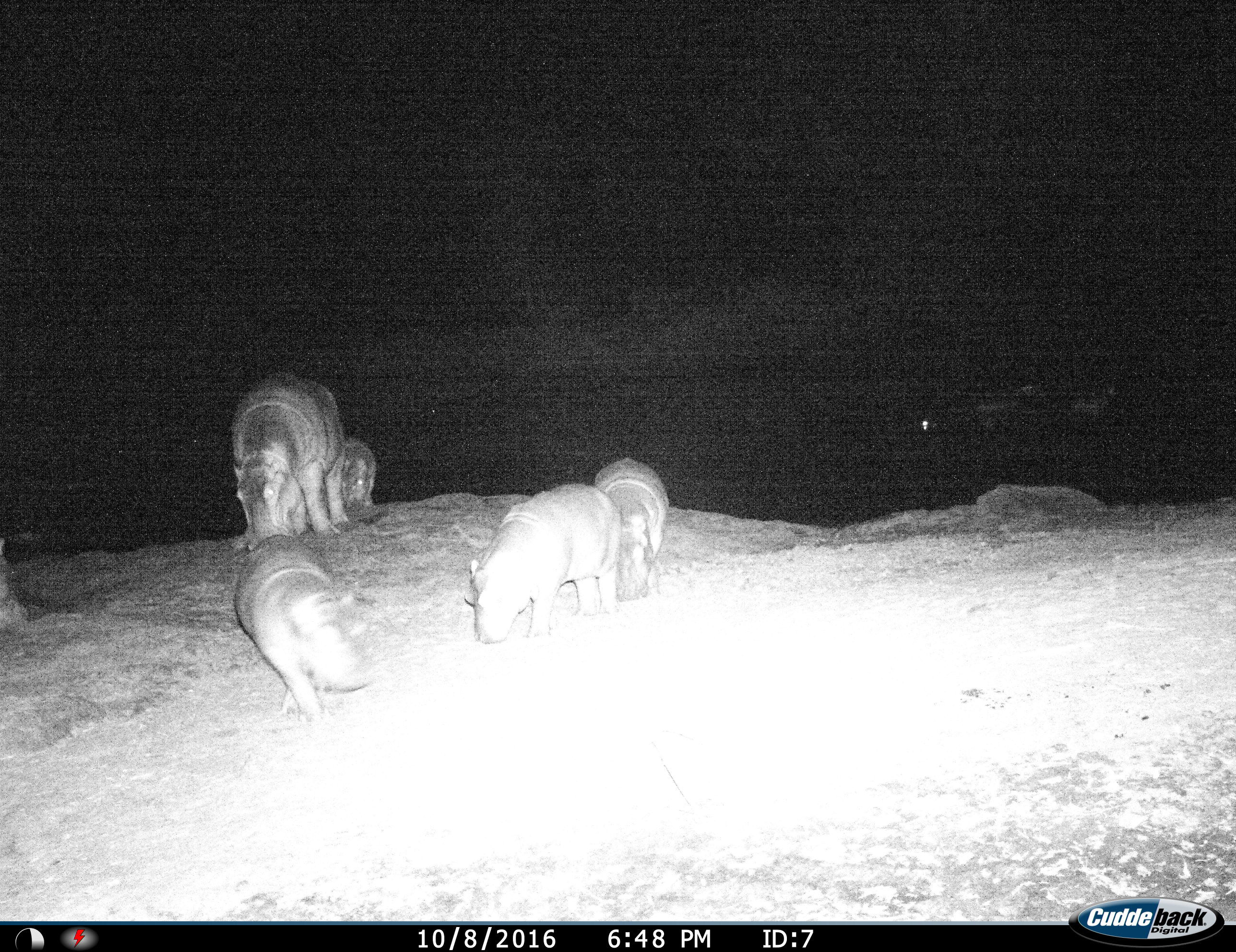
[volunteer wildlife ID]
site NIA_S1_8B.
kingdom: Animalia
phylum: Chordata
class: Mammalia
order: Artiodactyla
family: Hippopotamidae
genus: Hippopotamus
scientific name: Hippopotamus amphibius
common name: hippopotamus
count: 5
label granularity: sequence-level